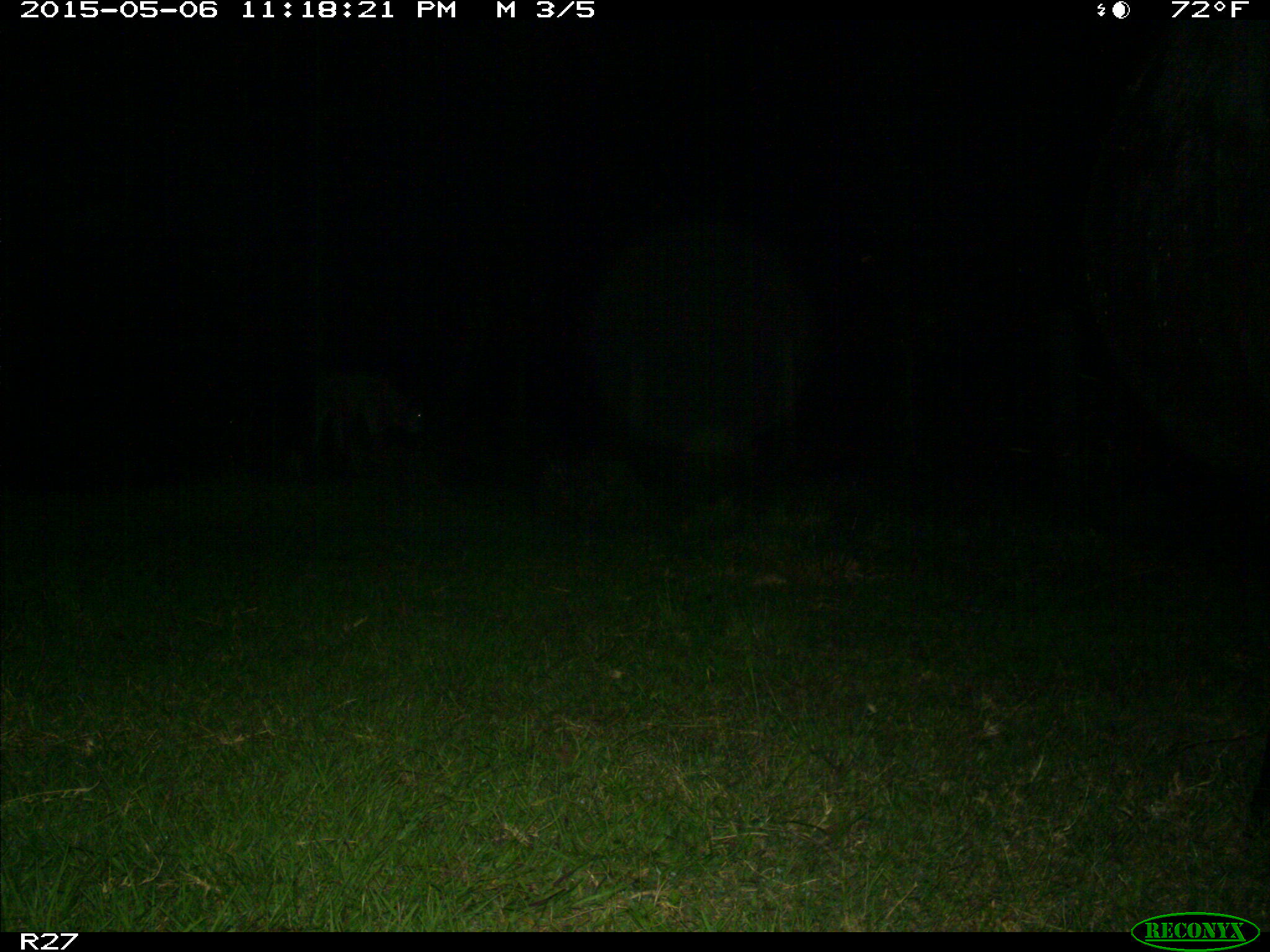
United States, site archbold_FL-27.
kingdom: Animalia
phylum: Chordata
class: Mammalia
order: Artiodactyla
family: Bovidae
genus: Bos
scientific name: Bos taurus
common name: domestic cow